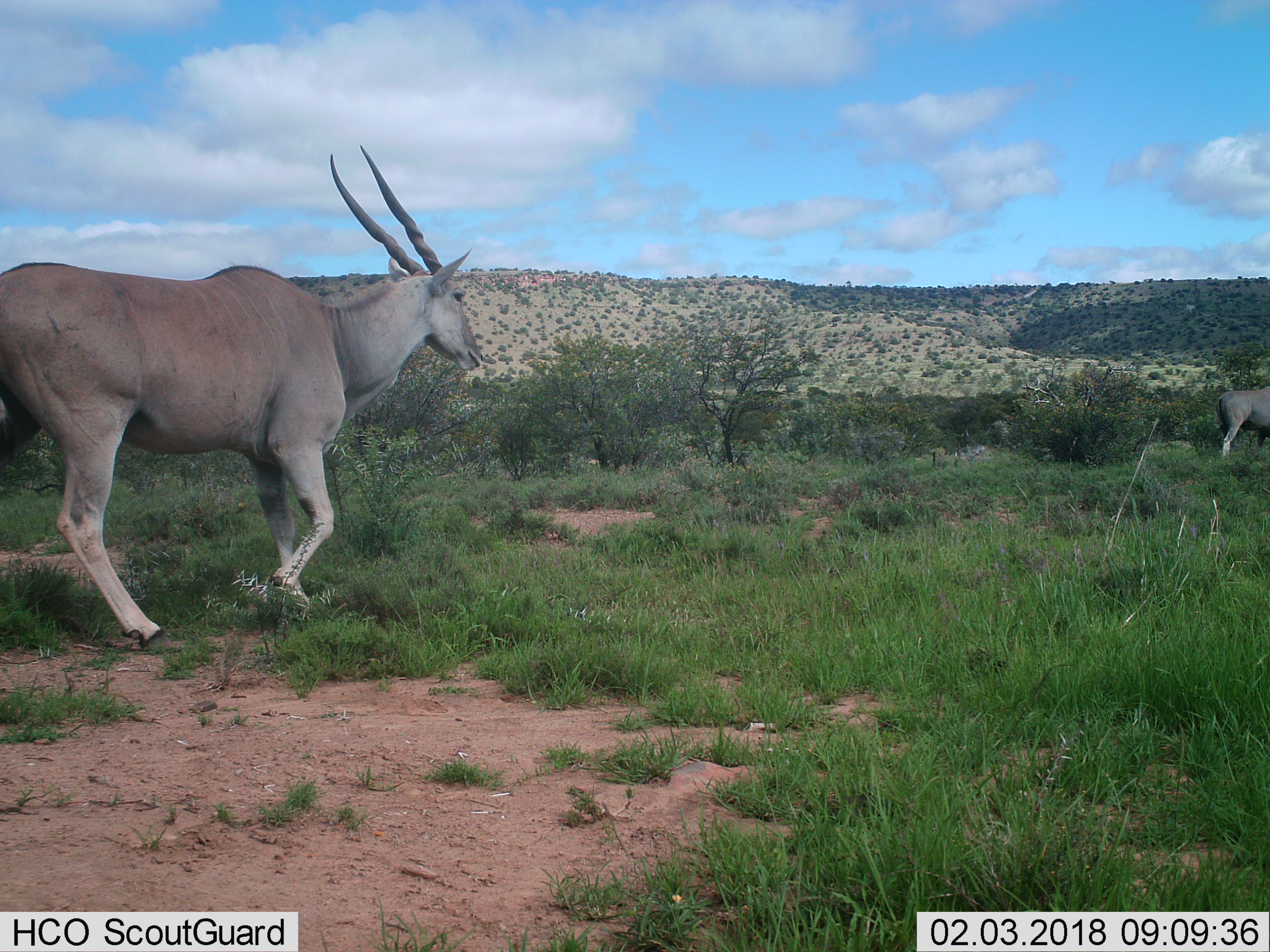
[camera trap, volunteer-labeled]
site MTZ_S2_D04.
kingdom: Animalia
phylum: Chordata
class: Mammalia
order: Artiodactyla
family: Bovidae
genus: Tragelaphus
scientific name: Tragelaphus oryx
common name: eland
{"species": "eland (Tragelaphus oryx)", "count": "2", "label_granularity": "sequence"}